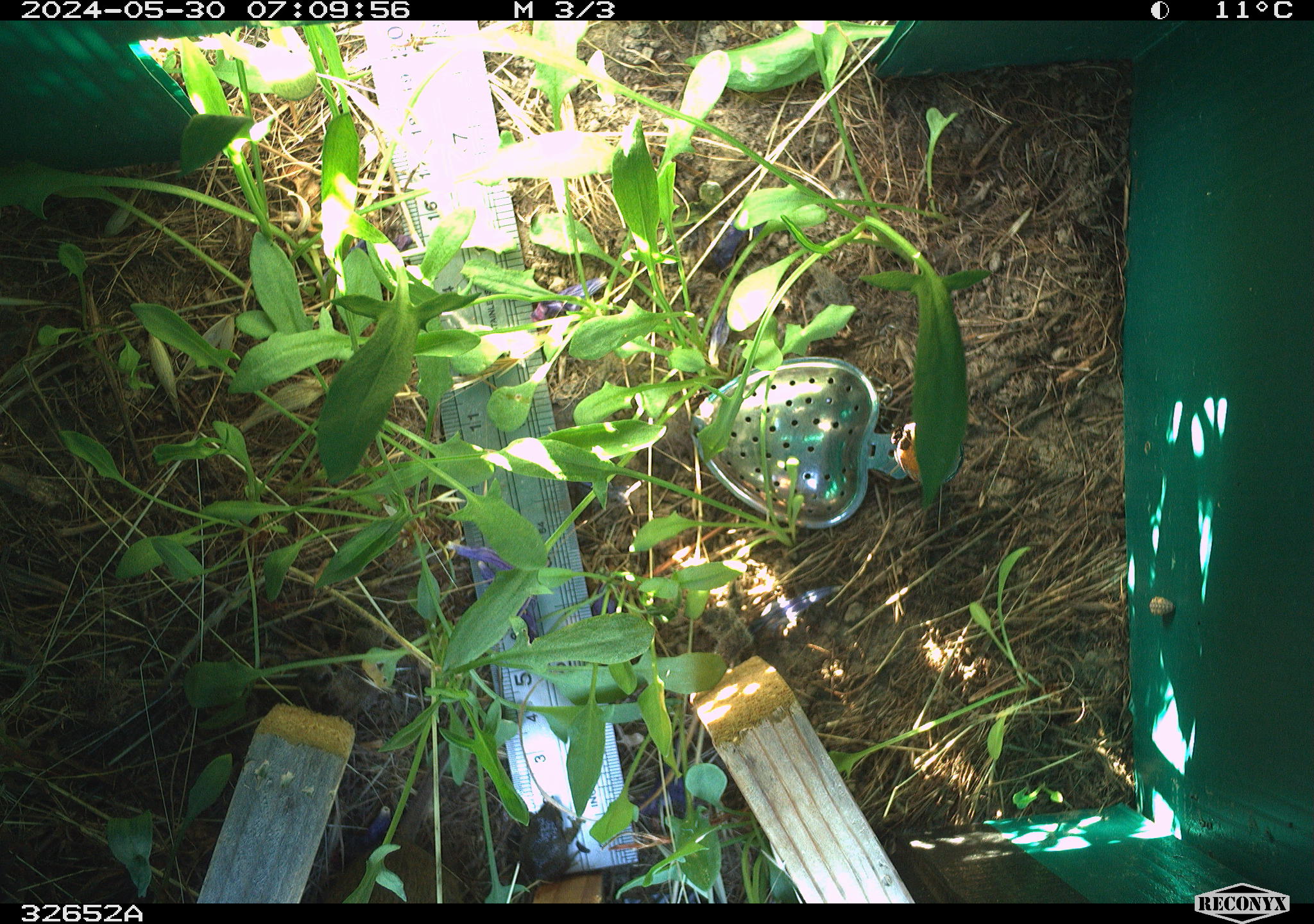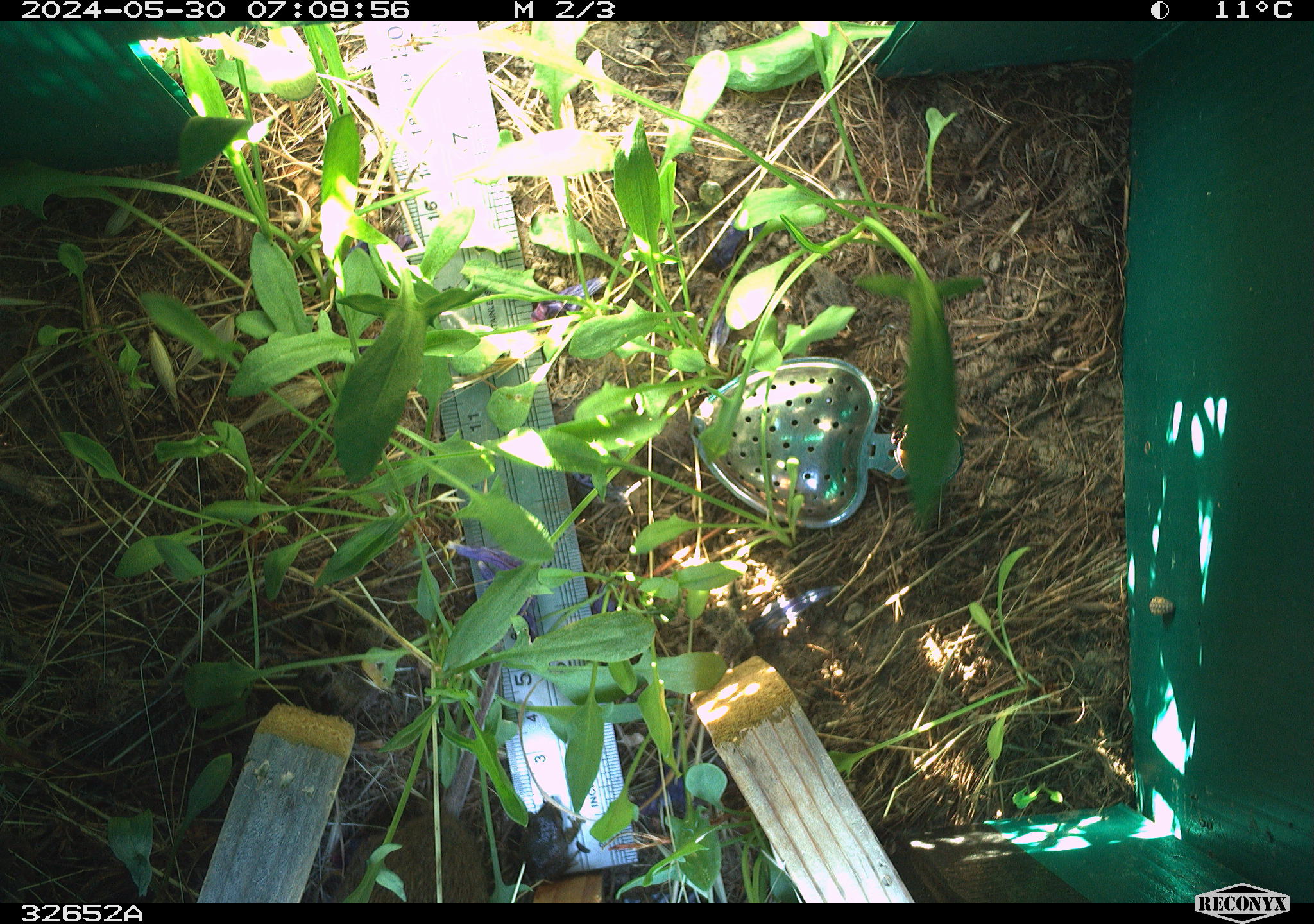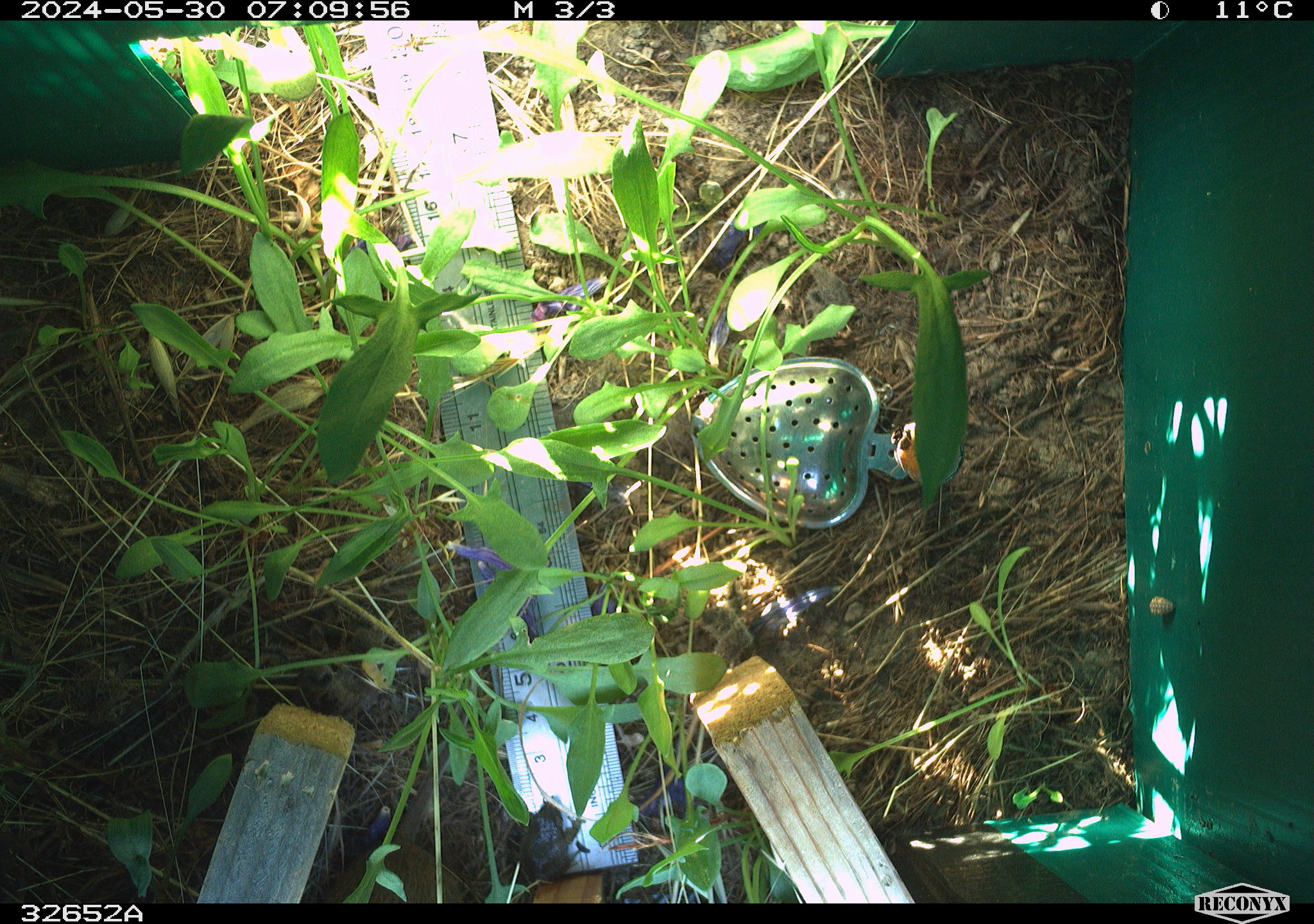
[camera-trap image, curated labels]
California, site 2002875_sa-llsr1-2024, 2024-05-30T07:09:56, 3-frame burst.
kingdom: Animalia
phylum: Chordata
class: Mammalia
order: Rodentia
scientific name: Rodentia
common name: rodent